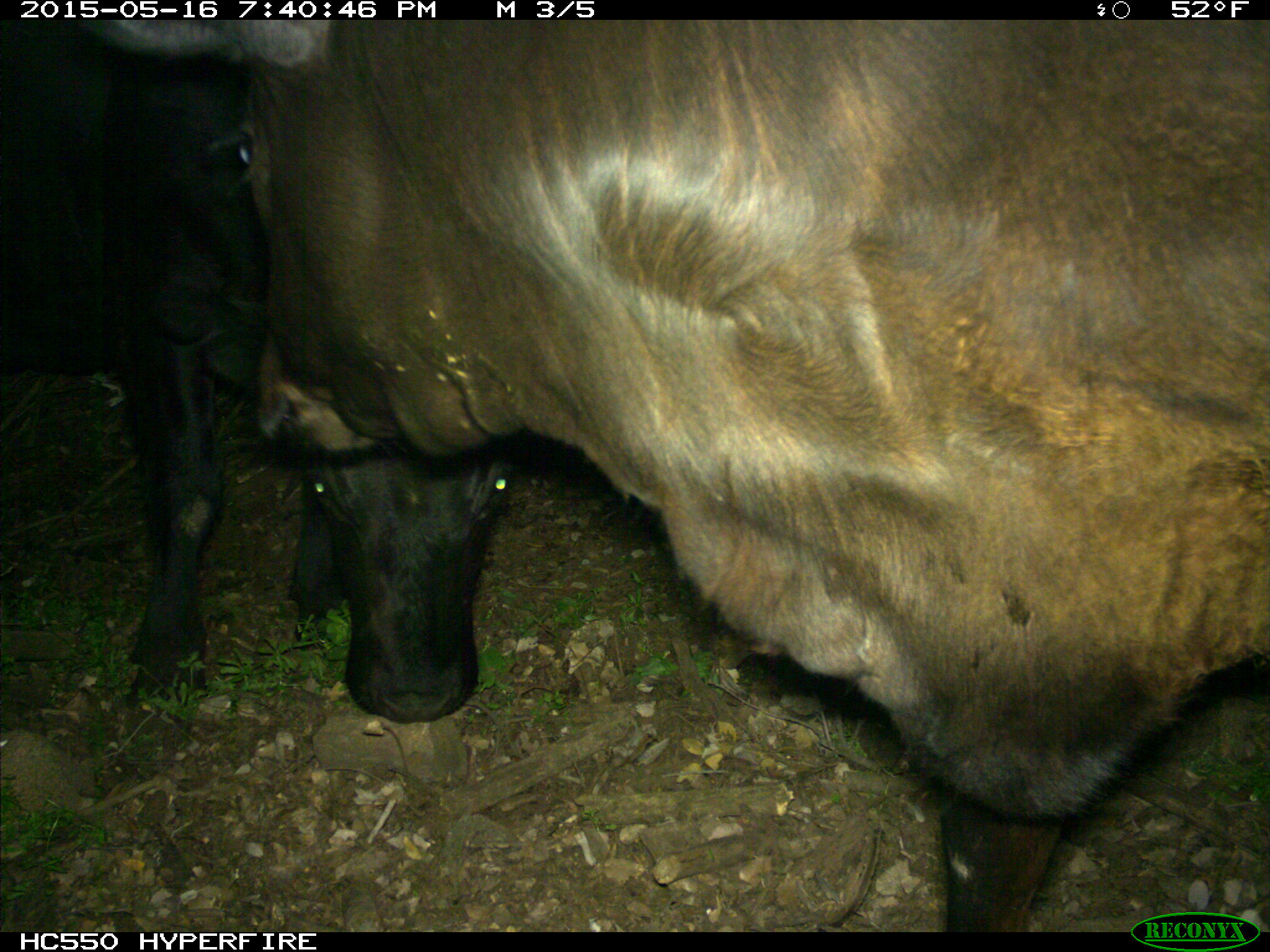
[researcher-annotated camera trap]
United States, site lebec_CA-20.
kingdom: Animalia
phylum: Chordata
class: Mammalia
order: Artiodactyla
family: Bovidae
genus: Bos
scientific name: Bos taurus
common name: domestic cow